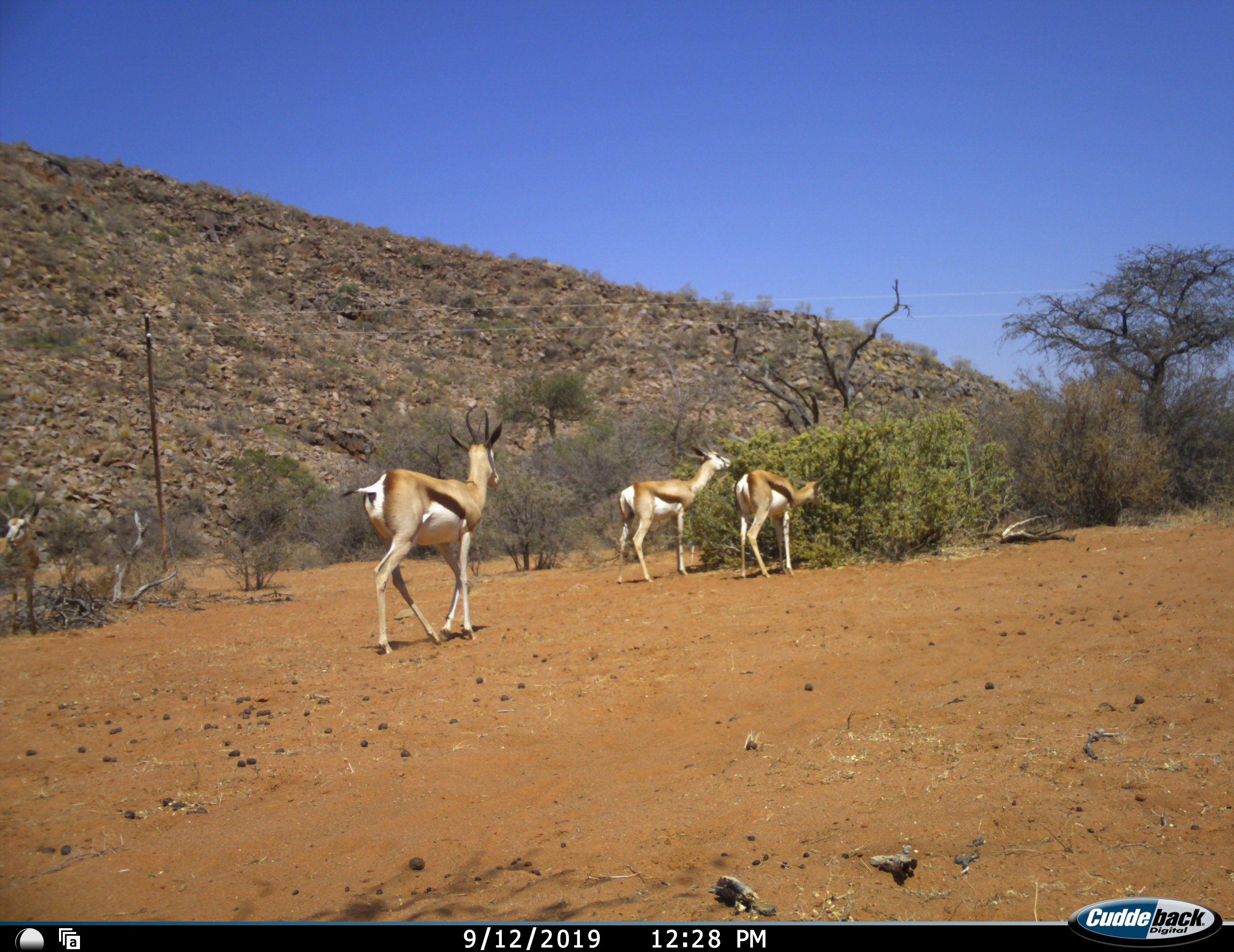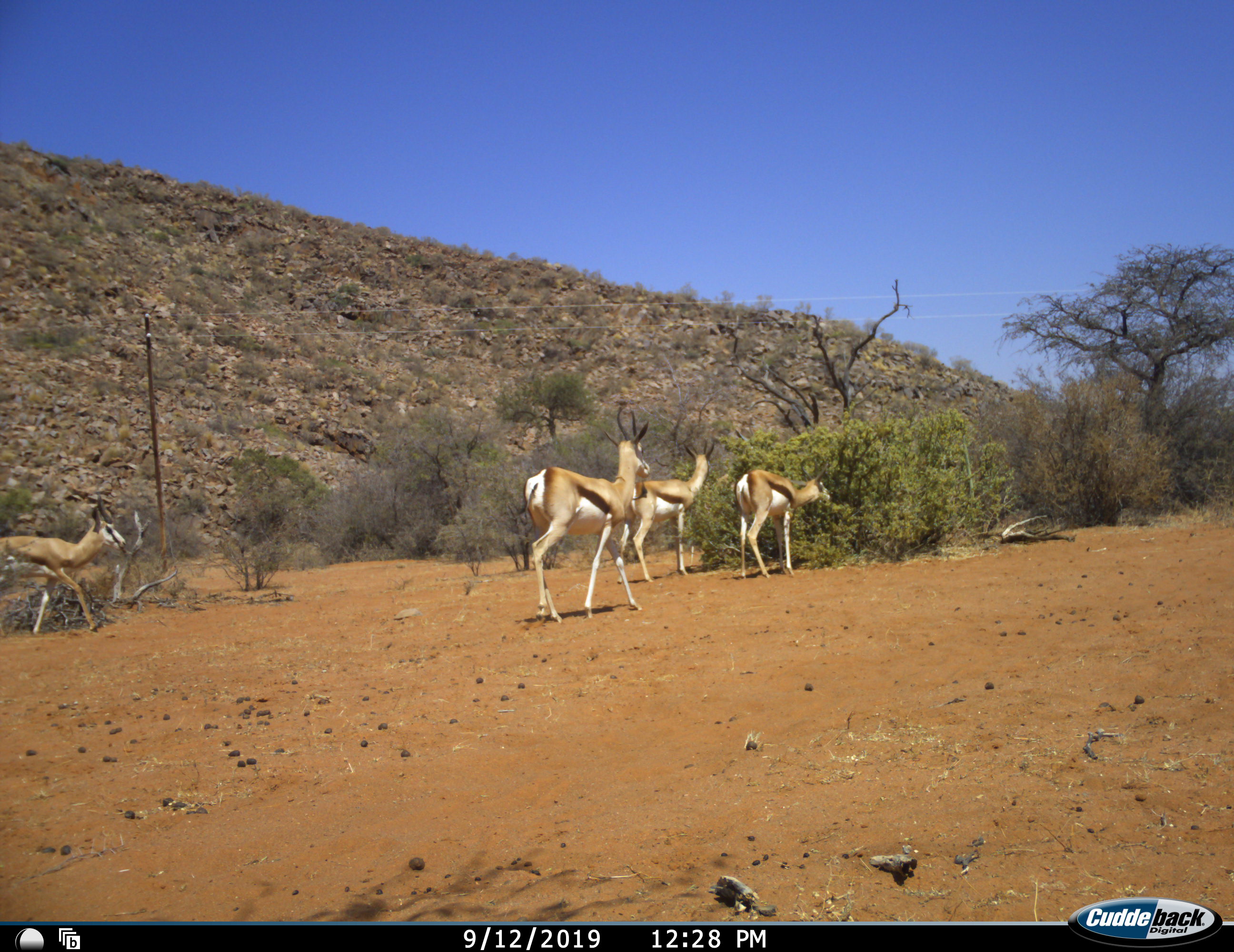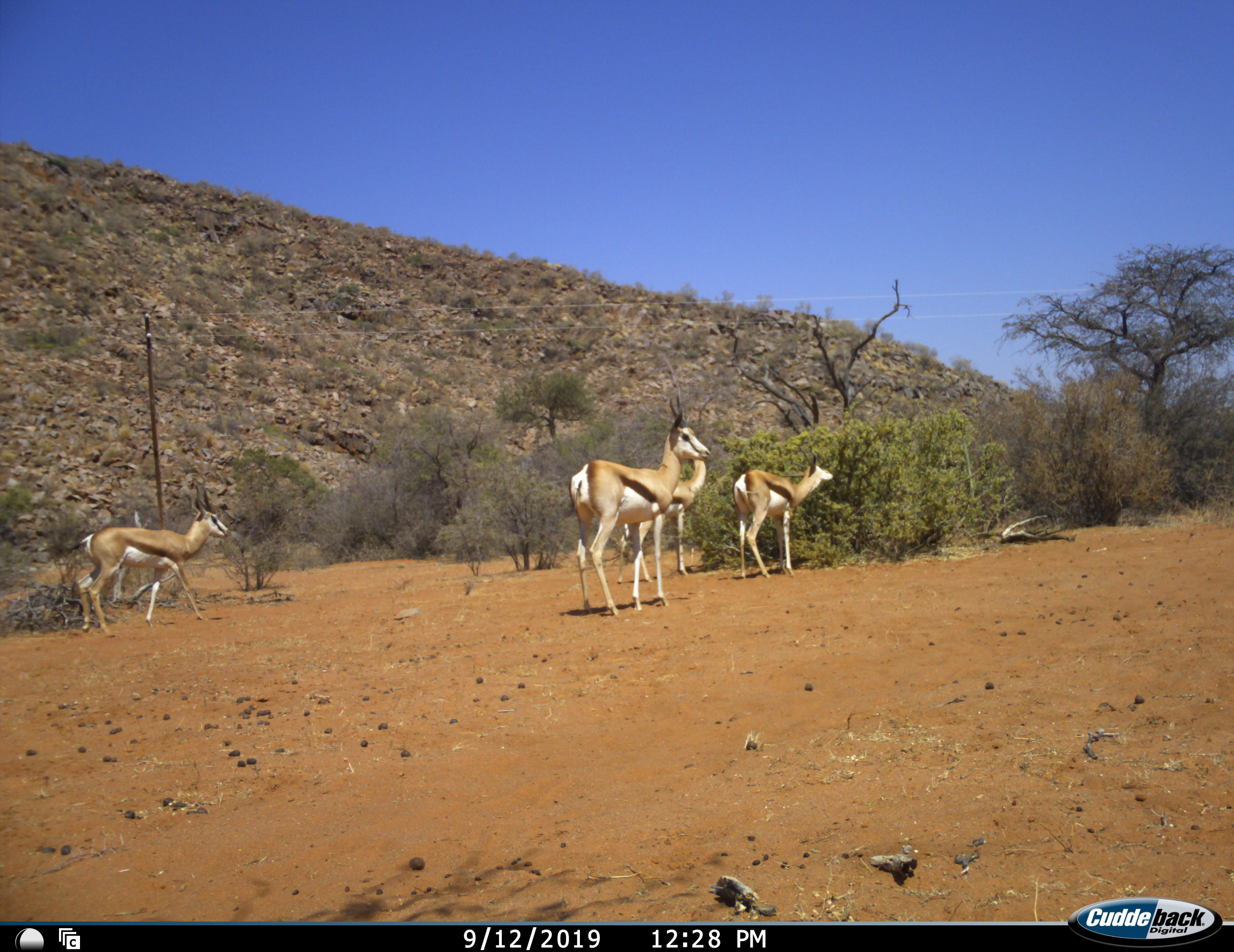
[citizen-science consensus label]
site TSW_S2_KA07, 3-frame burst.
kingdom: Animalia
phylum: Chordata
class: Mammalia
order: Artiodactyla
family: Bovidae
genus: Antidorcas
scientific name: Antidorcas marsupialis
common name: springbok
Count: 4.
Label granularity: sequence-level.